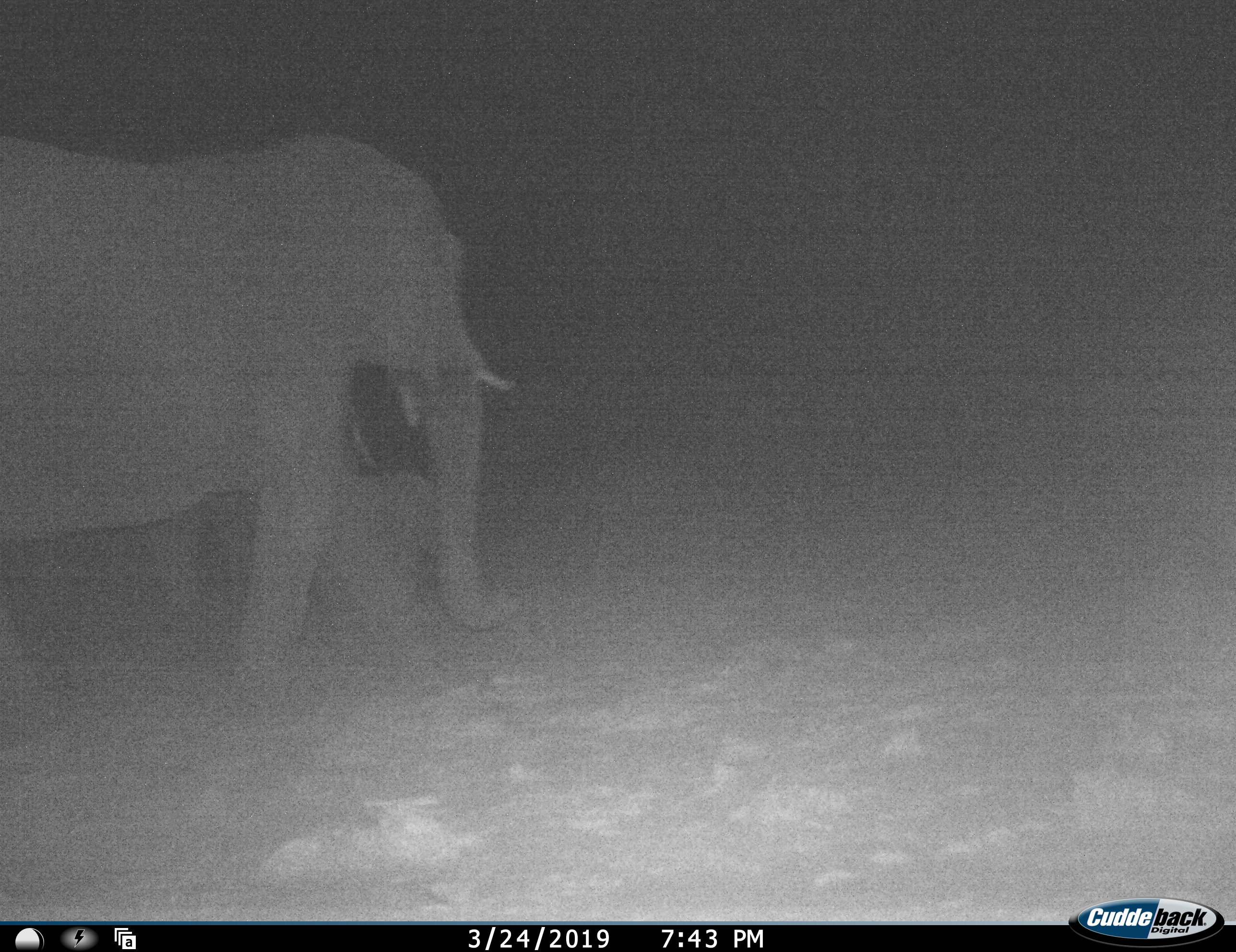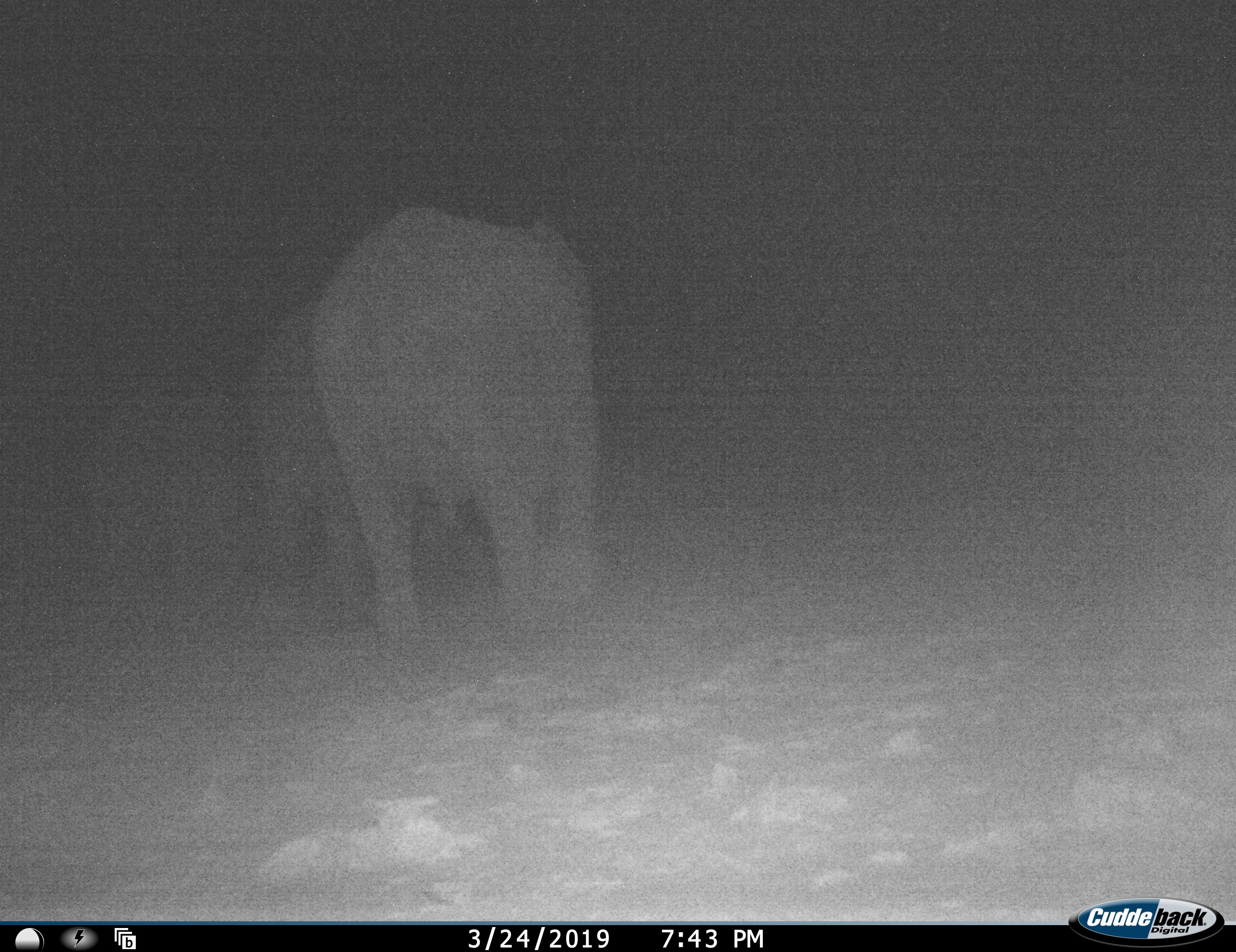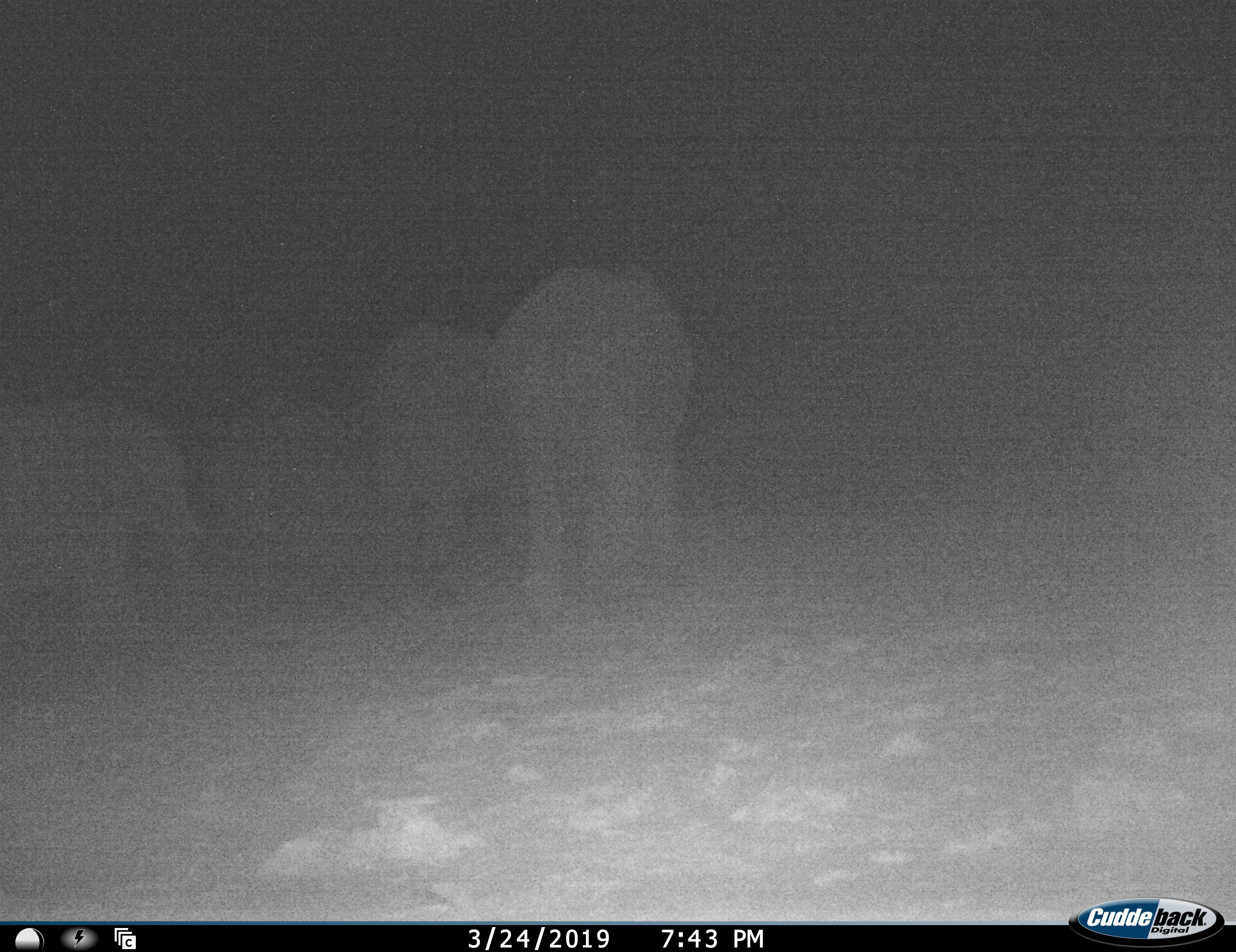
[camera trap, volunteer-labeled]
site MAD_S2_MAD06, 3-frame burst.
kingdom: Animalia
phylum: Chordata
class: Mammalia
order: Proboscidea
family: Elephantidae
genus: Loxodonta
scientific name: Loxodonta africana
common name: african bush elephant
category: elephant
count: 4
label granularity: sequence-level